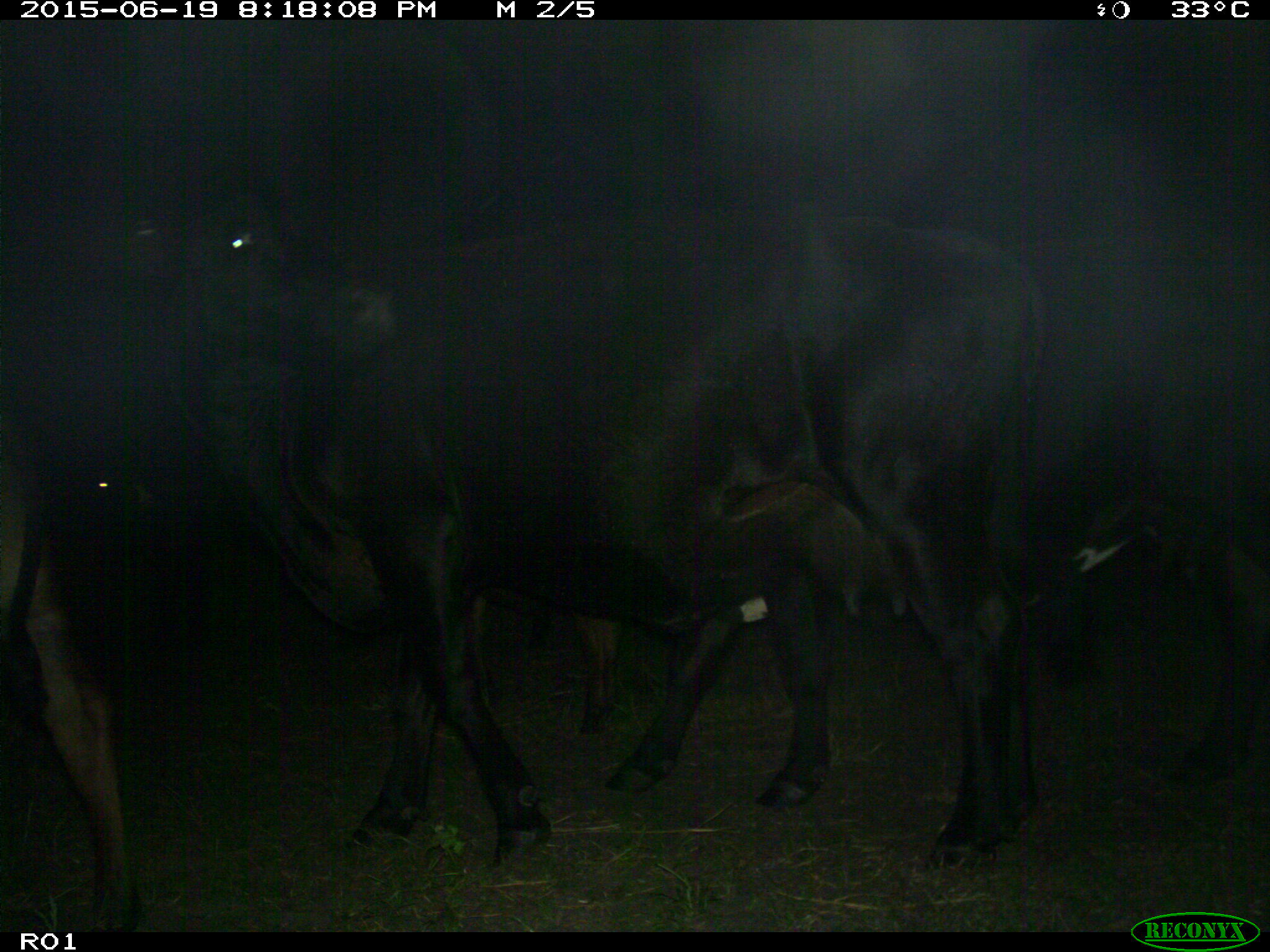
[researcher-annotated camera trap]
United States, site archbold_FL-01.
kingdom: Animalia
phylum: Chordata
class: Mammalia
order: Artiodactyla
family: Bovidae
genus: Bos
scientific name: Bos taurus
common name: domestic cow